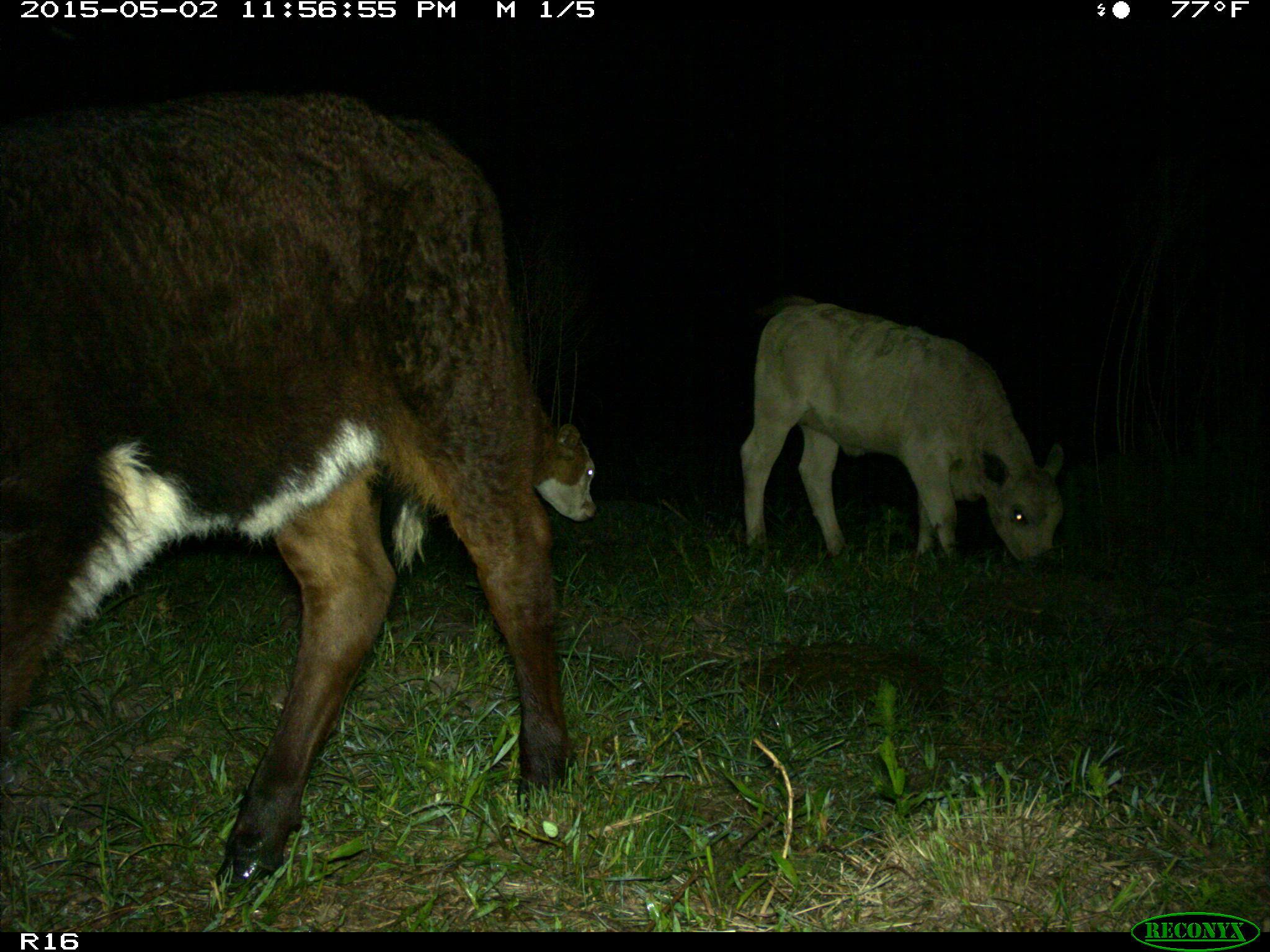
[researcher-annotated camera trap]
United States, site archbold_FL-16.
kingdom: Animalia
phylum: Chordata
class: Mammalia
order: Artiodactyla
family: Bovidae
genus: Bos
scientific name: Bos taurus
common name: domestic cow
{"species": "Bos taurus (domestic cow)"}